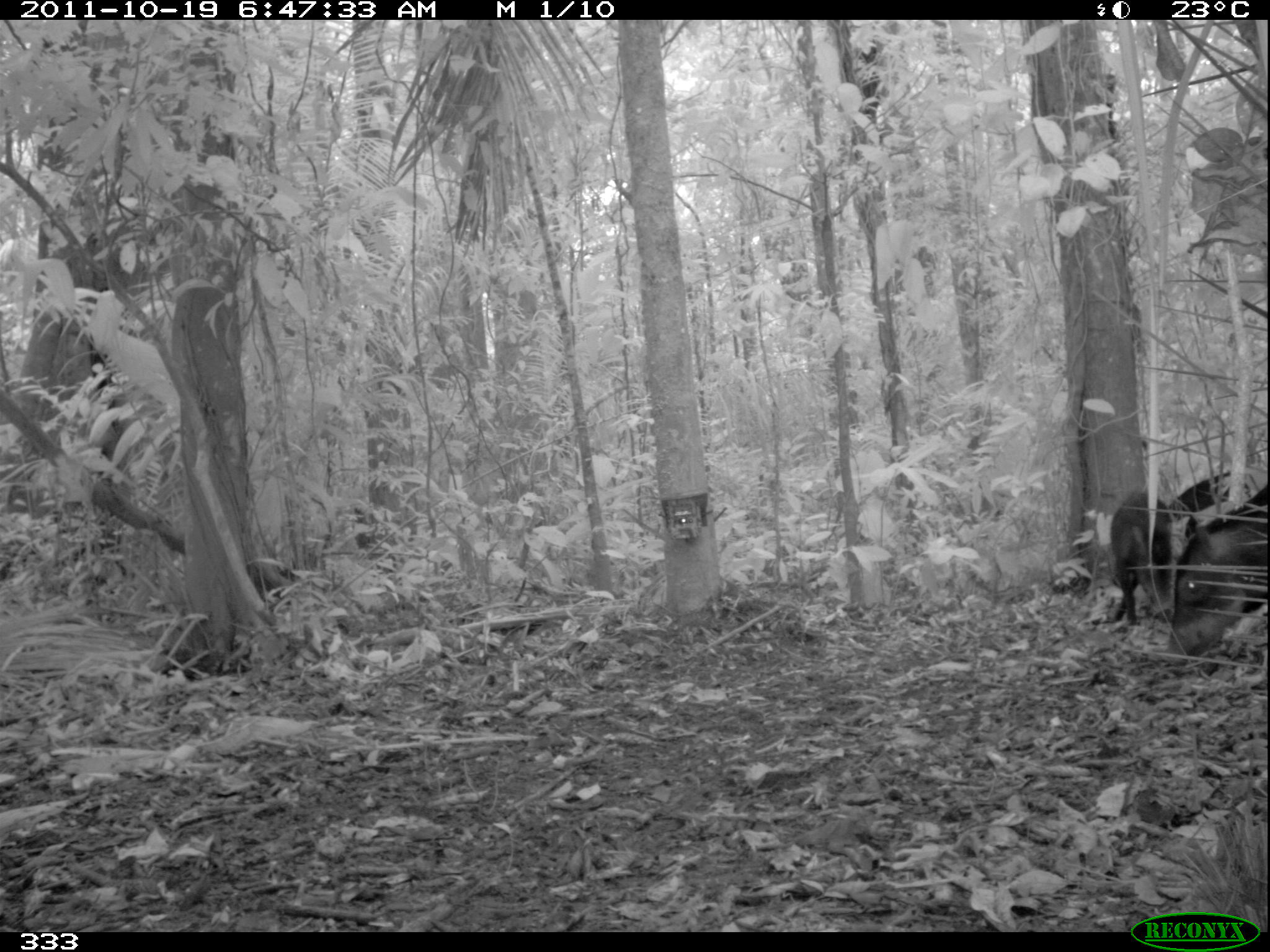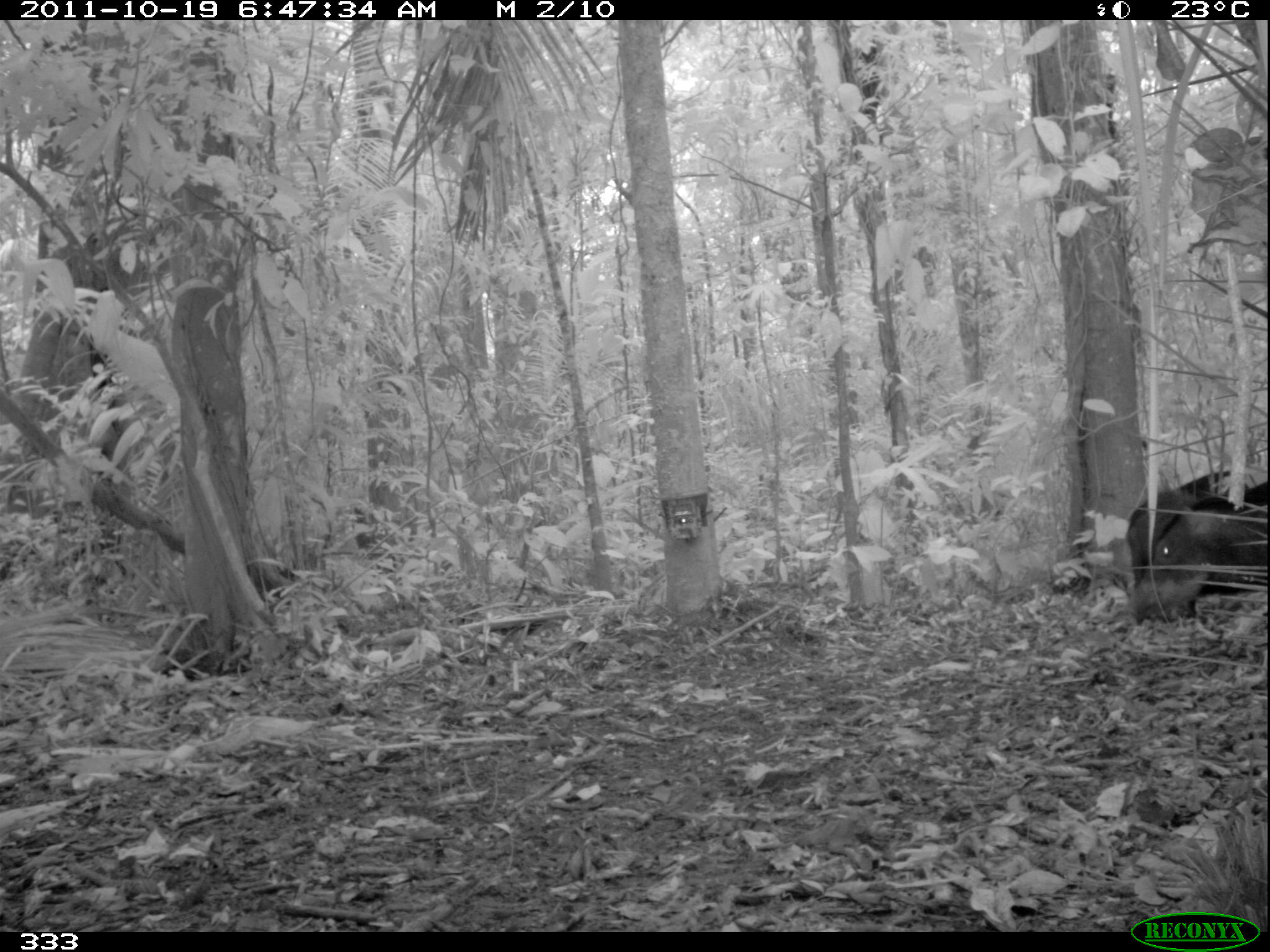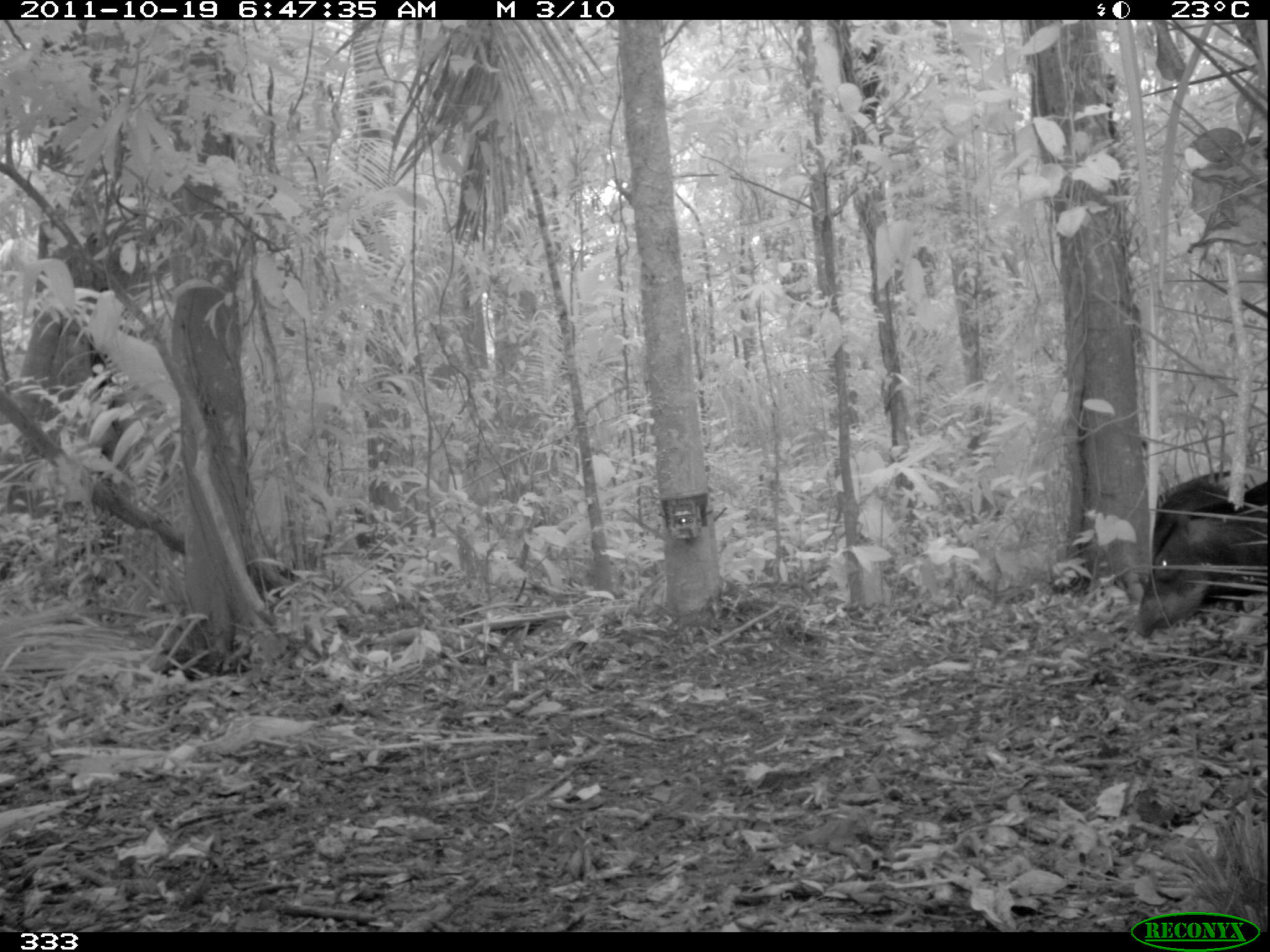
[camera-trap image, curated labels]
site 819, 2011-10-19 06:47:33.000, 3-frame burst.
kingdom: Animalia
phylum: Chordata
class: Mammalia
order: Artiodactyla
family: Tayassuidae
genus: Tayassu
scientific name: Tayassu pecari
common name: white-lipped peccary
Tayassu pecari (white-lipped peccary).